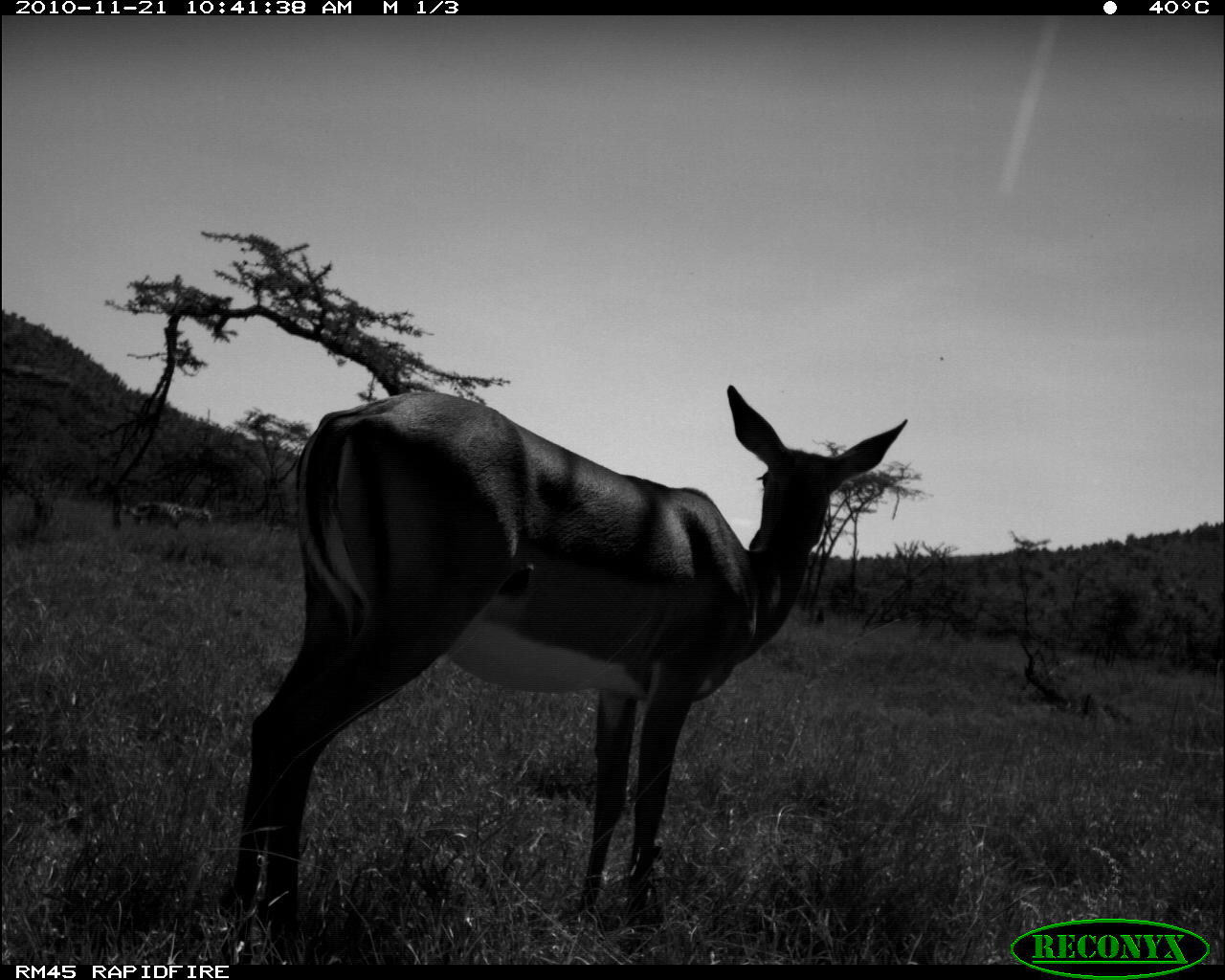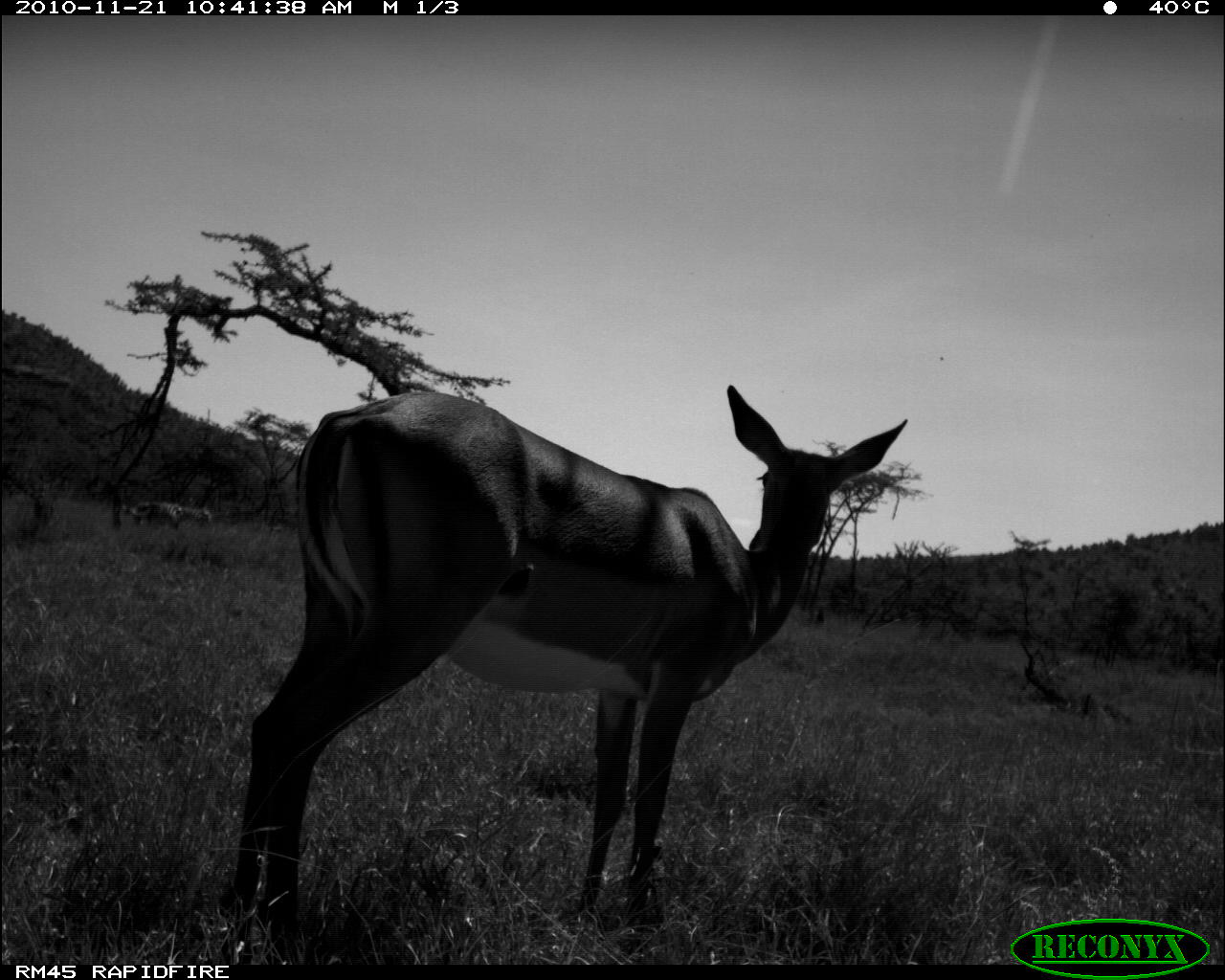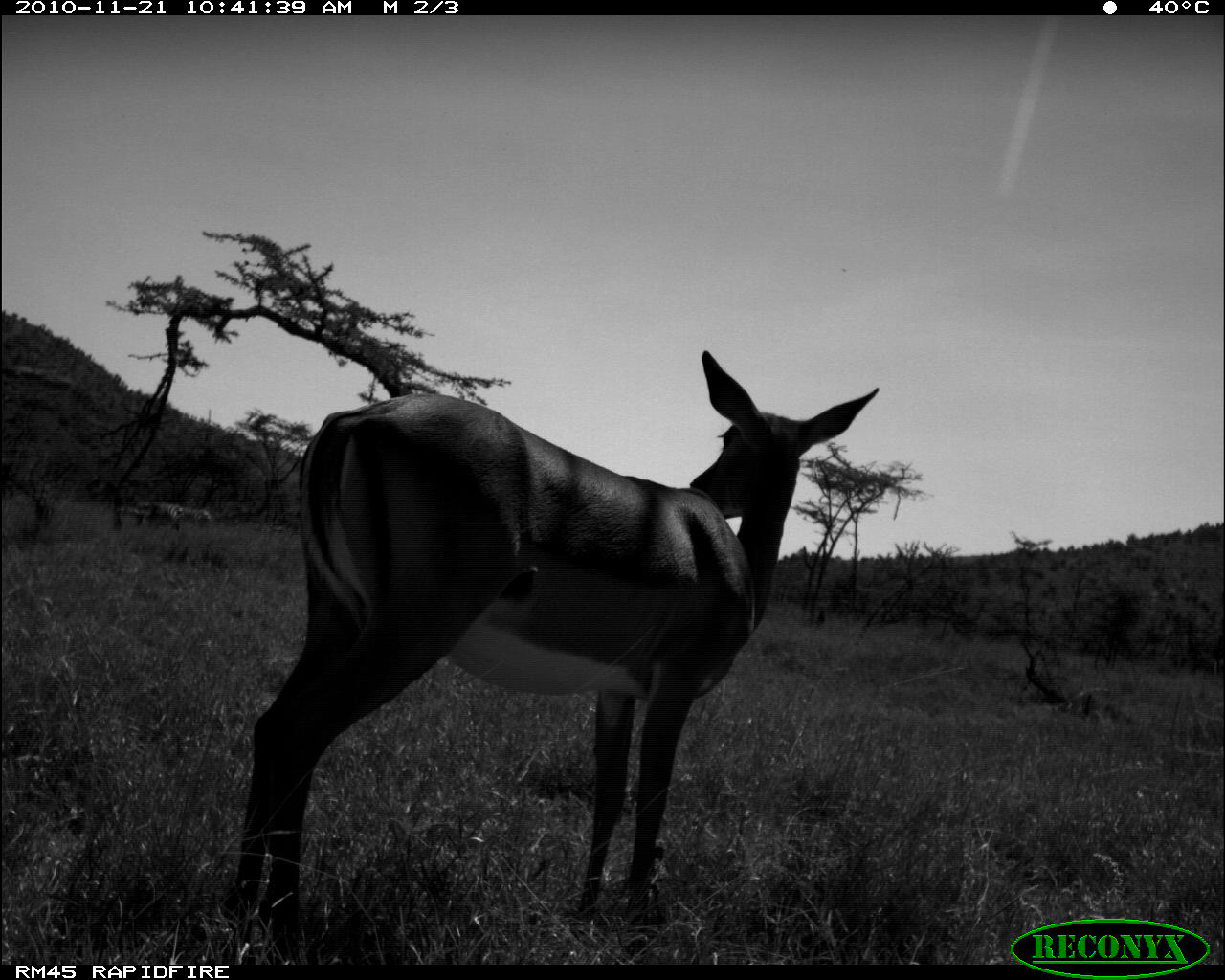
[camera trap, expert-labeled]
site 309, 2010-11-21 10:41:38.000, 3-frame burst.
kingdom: Animalia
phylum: Chordata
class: Mammalia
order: Artiodactyla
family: Bovidae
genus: Aepyceros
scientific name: Aepyceros melampus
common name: impala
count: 1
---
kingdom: Animalia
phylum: Chordata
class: Mammalia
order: Perissodactyla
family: Equidae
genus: Equus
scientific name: Equus quagga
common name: plains zebra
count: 1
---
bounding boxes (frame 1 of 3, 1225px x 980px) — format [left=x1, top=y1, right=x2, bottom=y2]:
aepyceros melampus: [left=222, top=383, right=907, bottom=946]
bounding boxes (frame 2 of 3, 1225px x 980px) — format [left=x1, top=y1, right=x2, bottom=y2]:
equus quagga: [left=228, top=382, right=908, bottom=952]; [left=119, top=500, right=213, bottom=534]